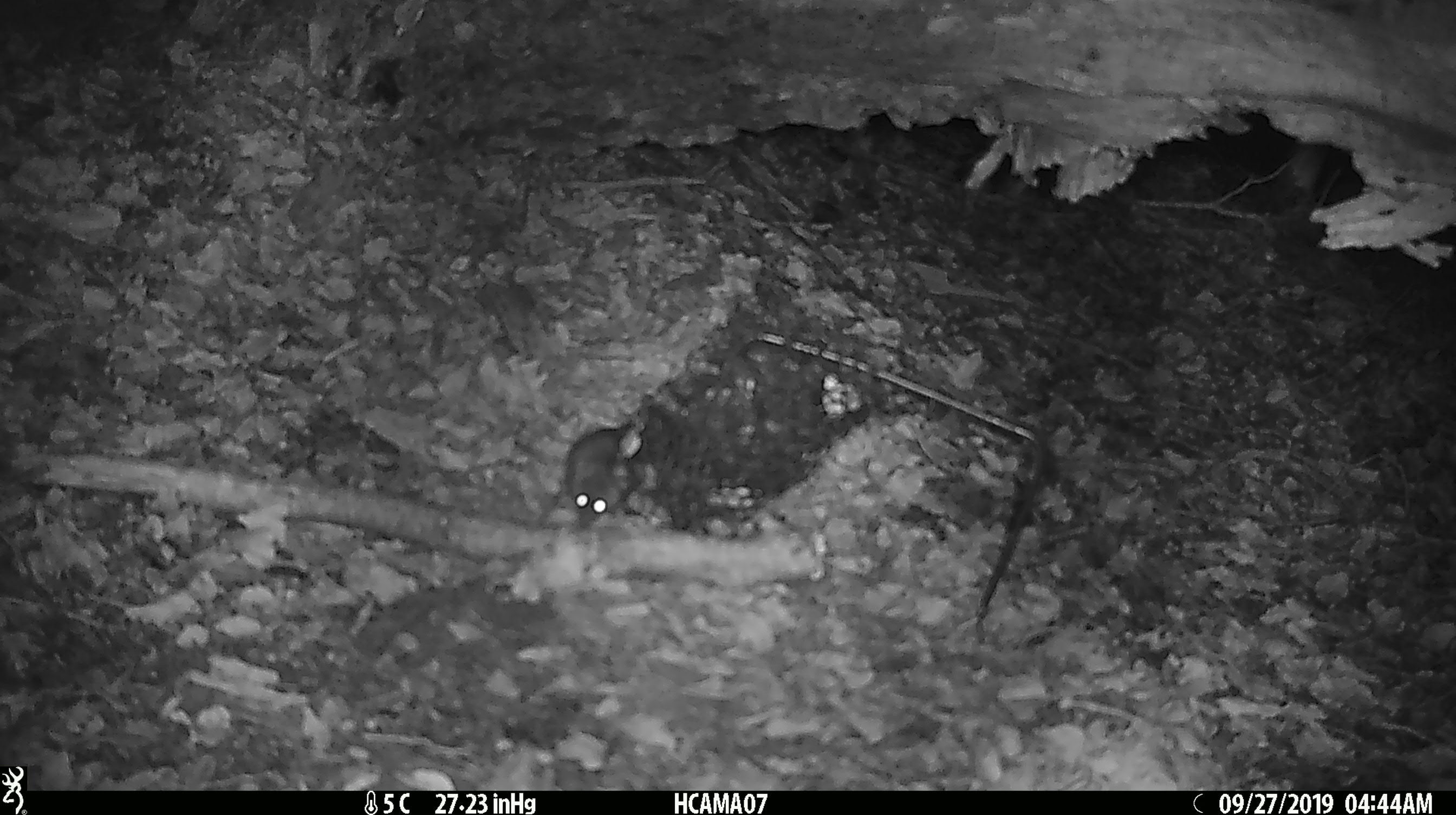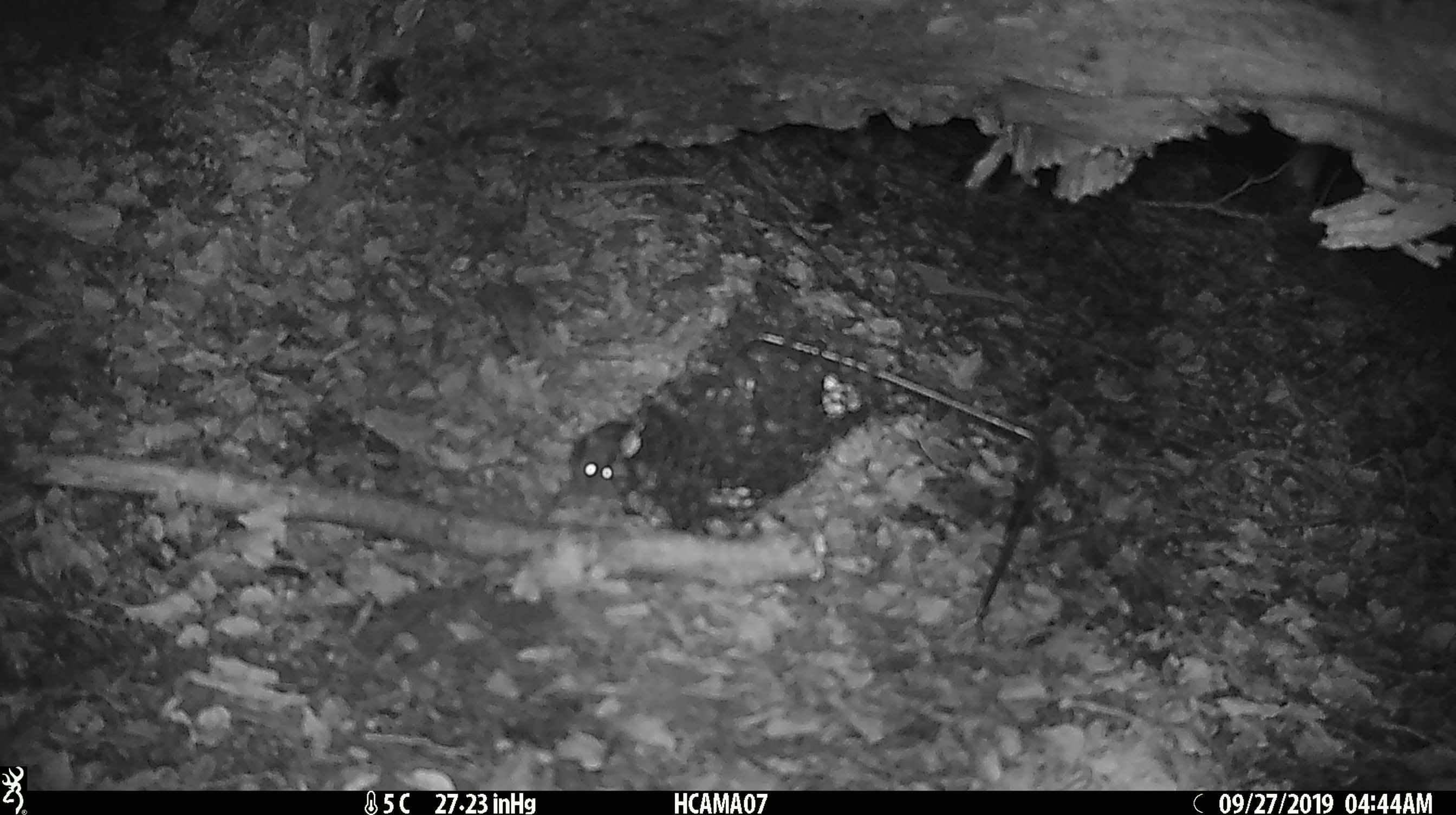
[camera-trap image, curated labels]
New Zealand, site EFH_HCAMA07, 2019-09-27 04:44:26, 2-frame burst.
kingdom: Animalia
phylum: Chordata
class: Mammalia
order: Rodentia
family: Muridae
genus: Mus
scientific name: Mus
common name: mouse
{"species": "mouse (Mus)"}